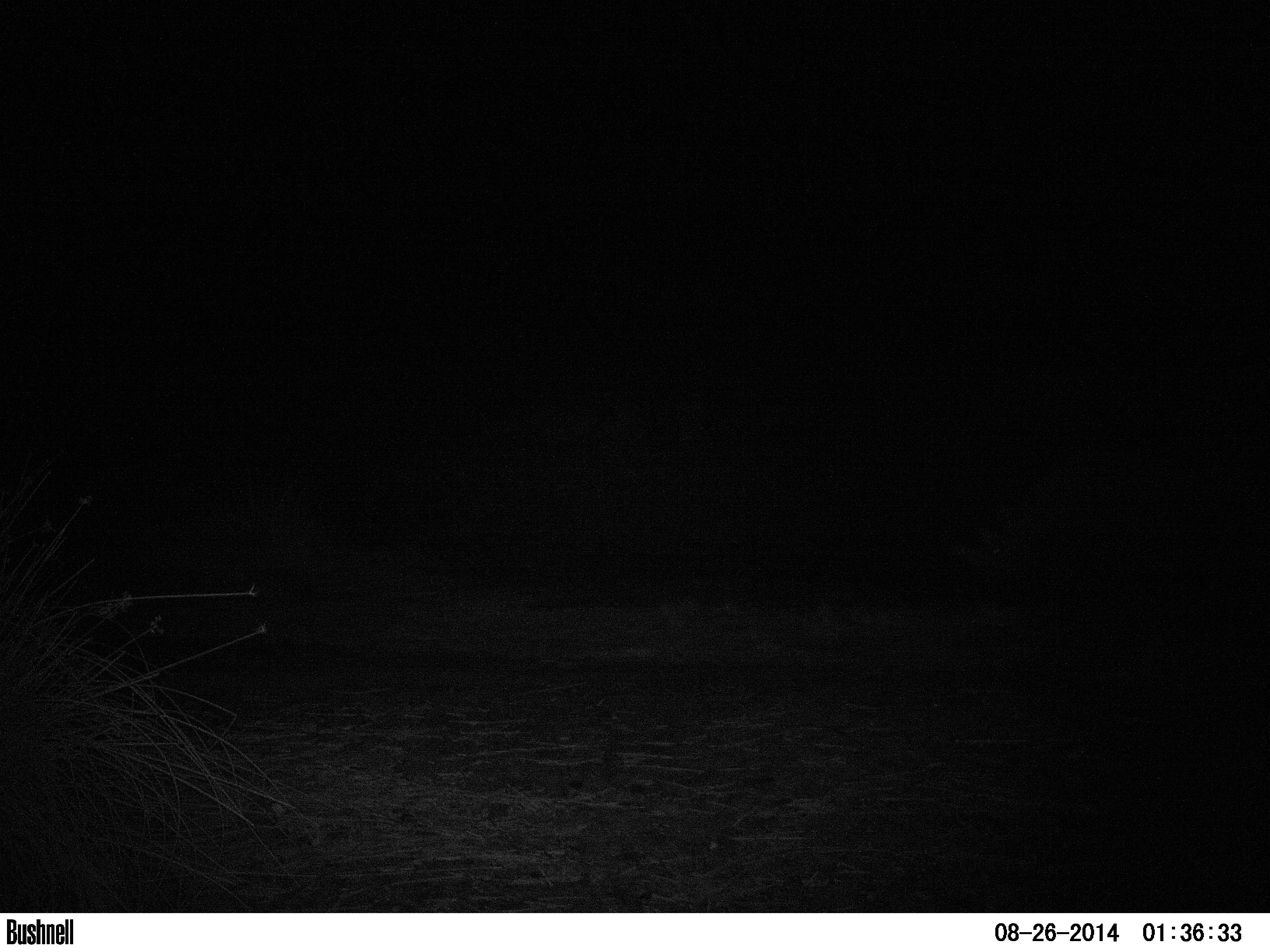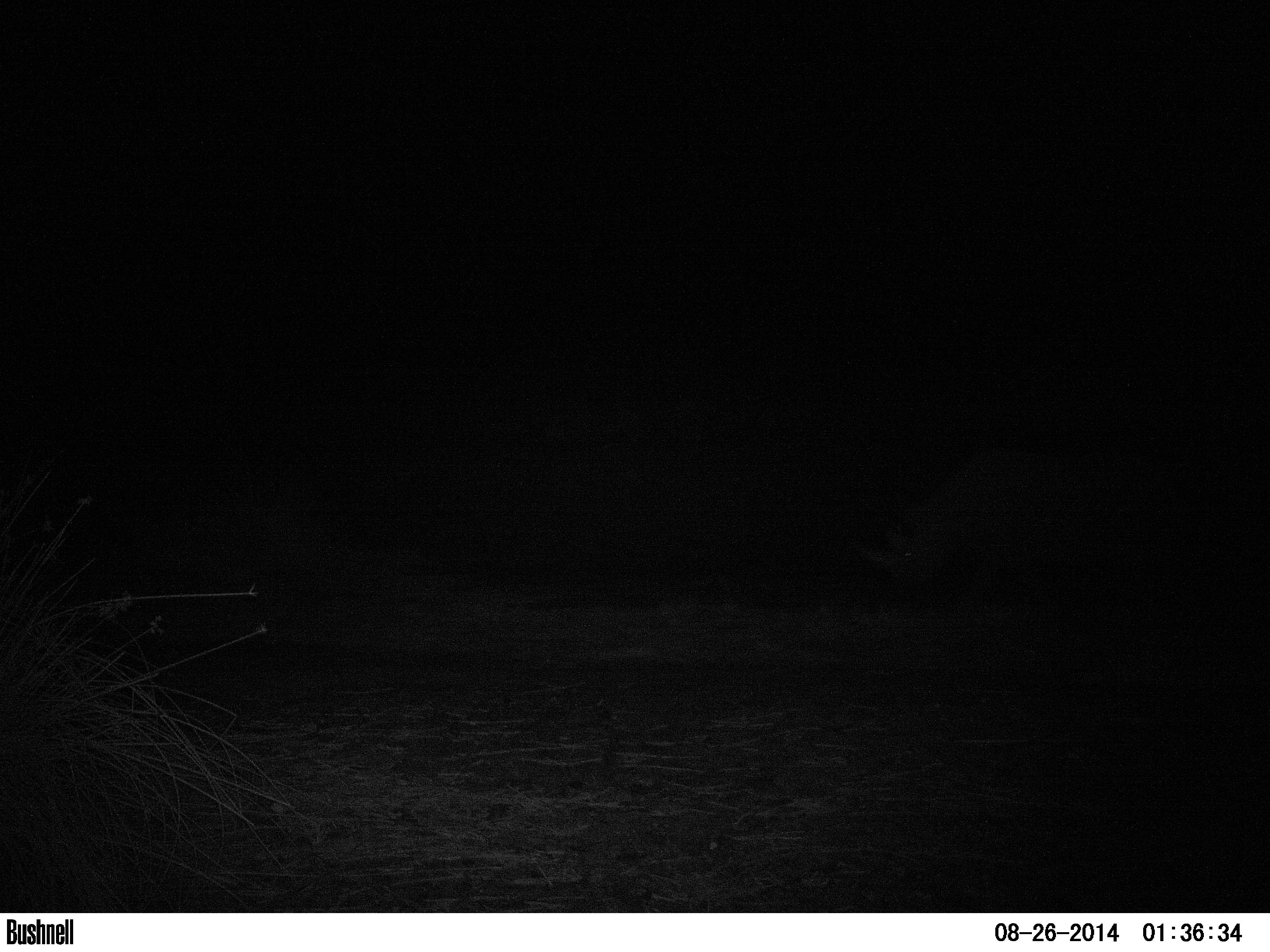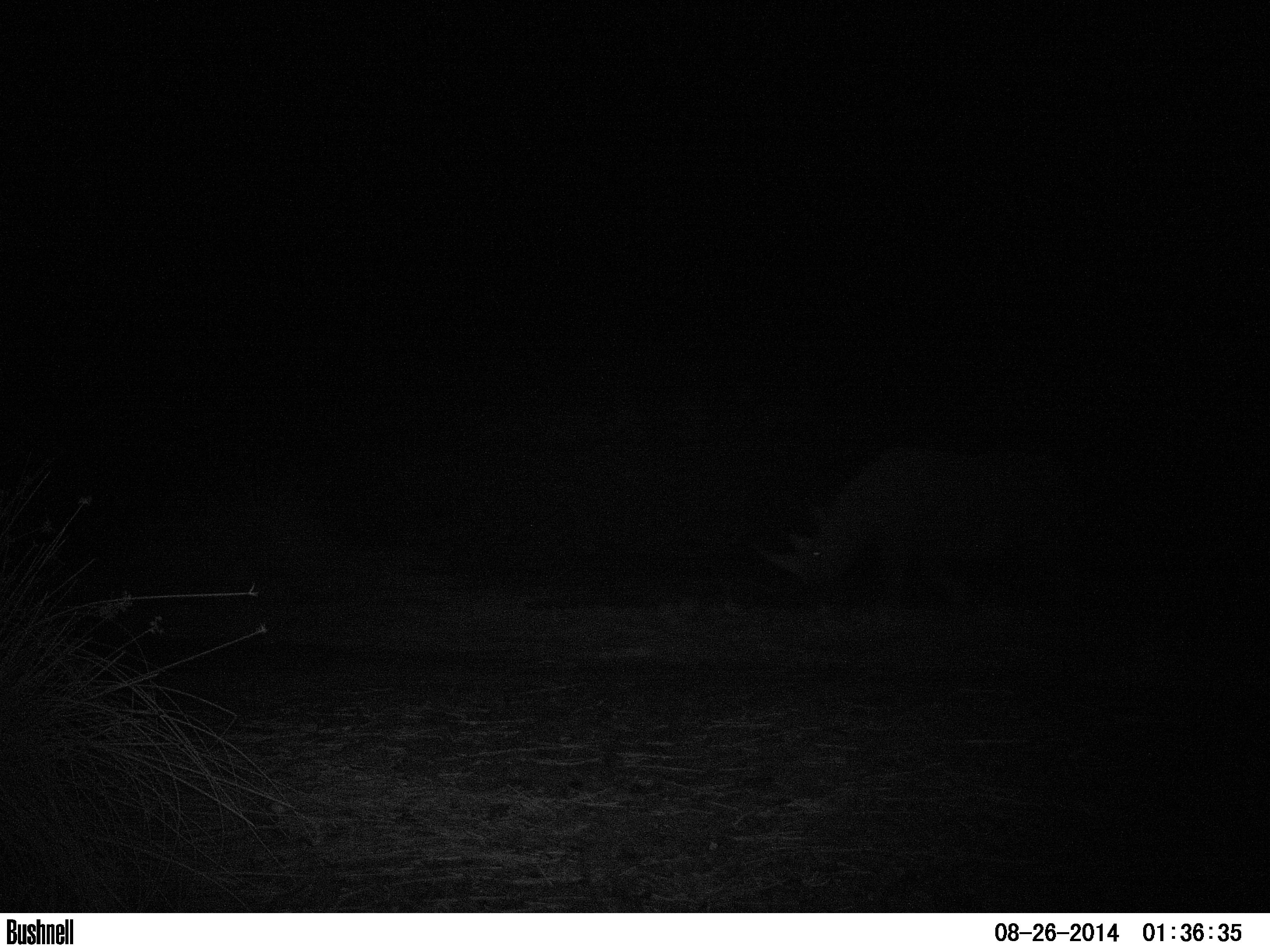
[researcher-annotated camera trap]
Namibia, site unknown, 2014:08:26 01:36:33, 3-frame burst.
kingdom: Animalia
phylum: Chordata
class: Mammalia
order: Perissodactyla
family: Rhinocerotidae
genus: Diceros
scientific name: Diceros bicornis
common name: black rhinoceros